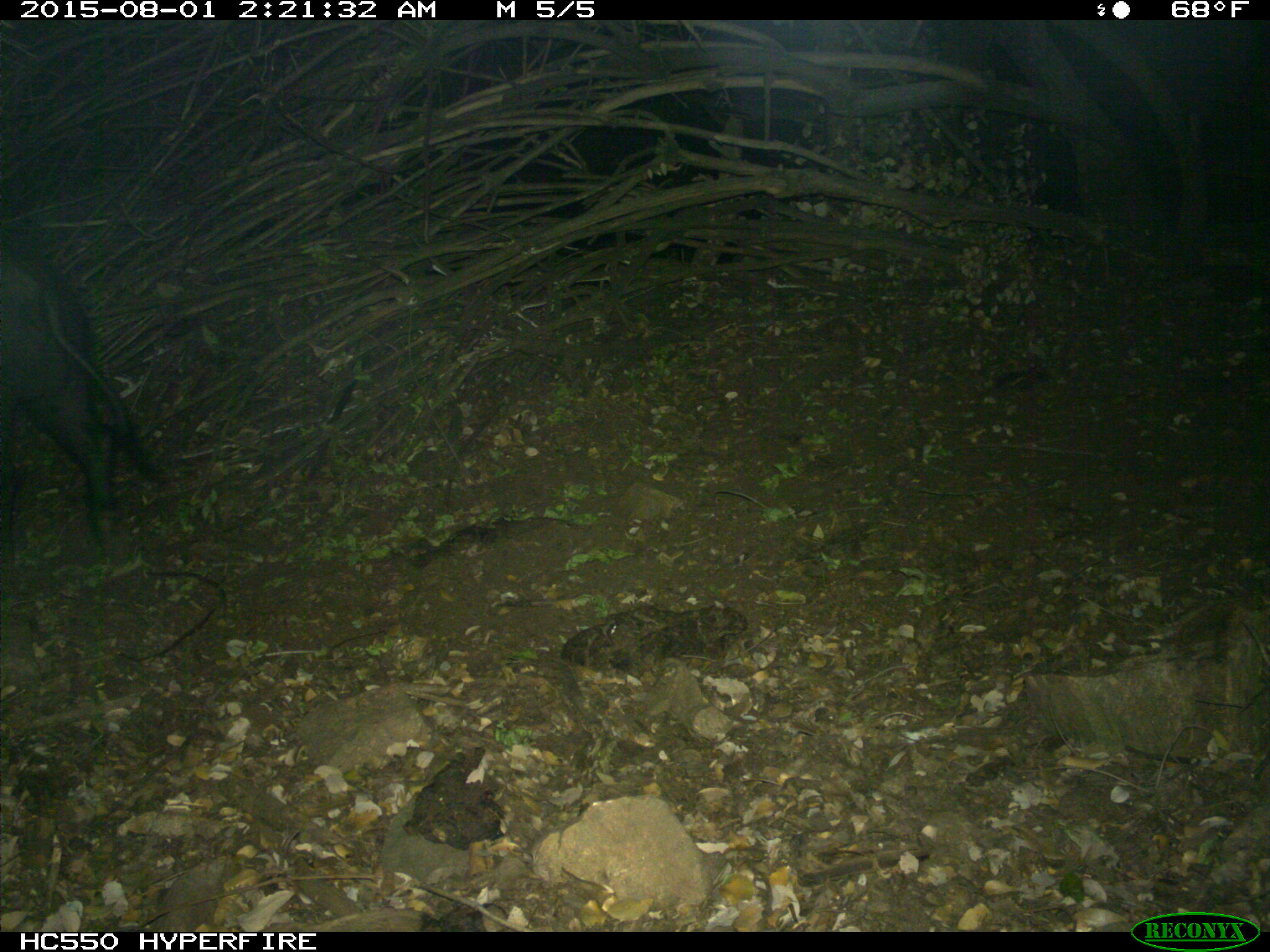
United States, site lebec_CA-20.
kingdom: Animalia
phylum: Chordata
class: Mammalia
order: Artiodactyla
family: Suidae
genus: Sus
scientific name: Sus scrofa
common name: wild boar